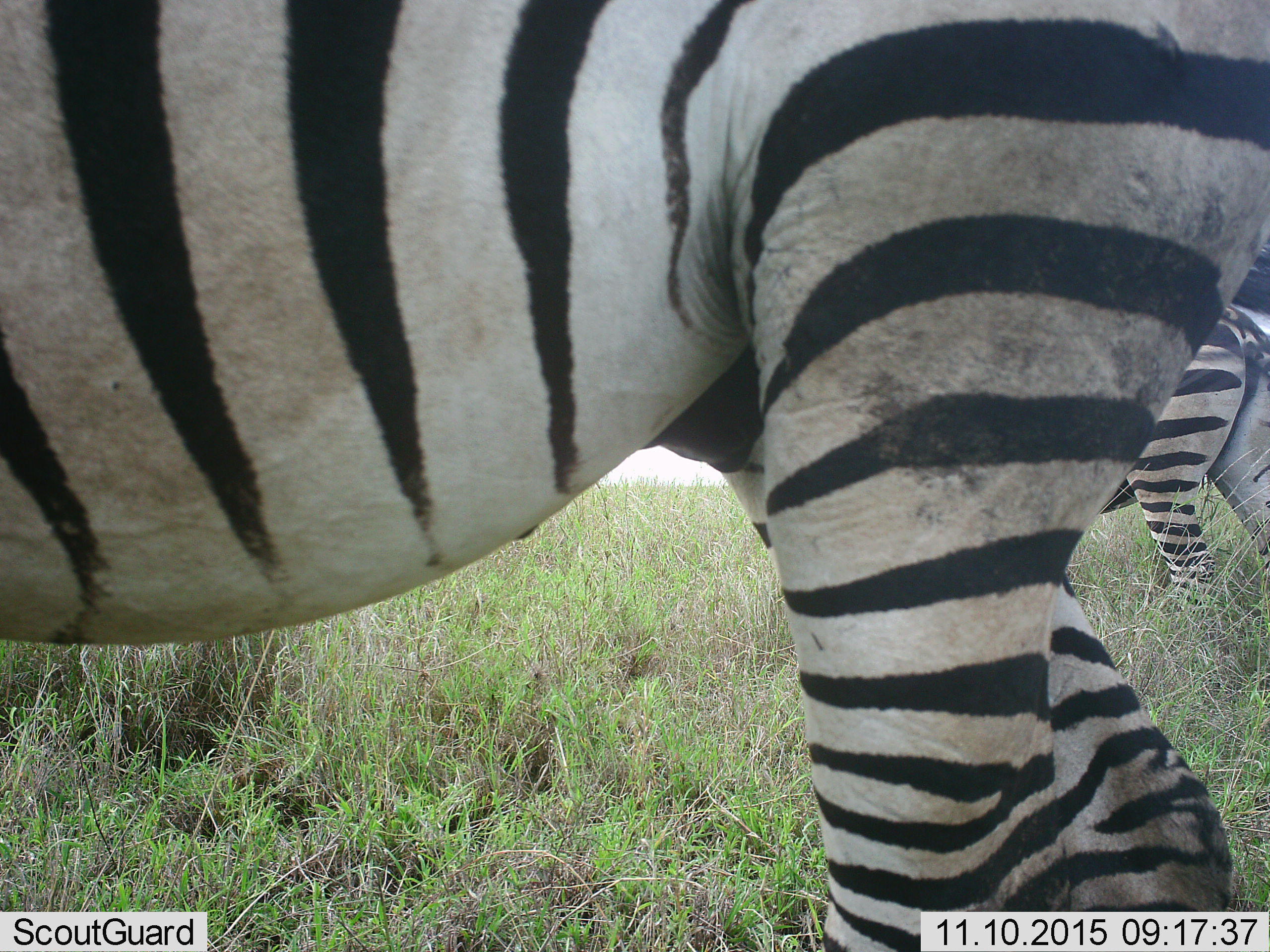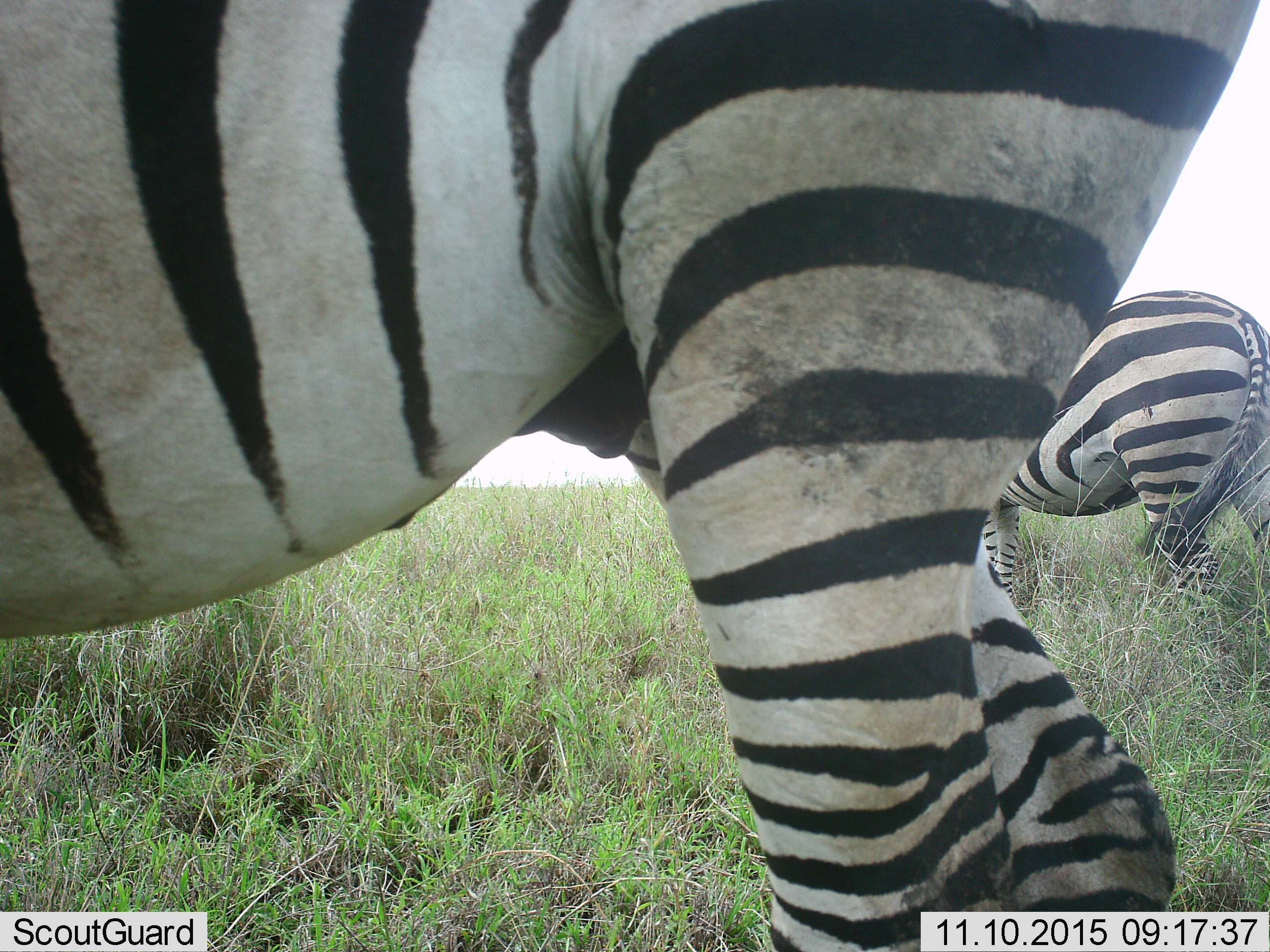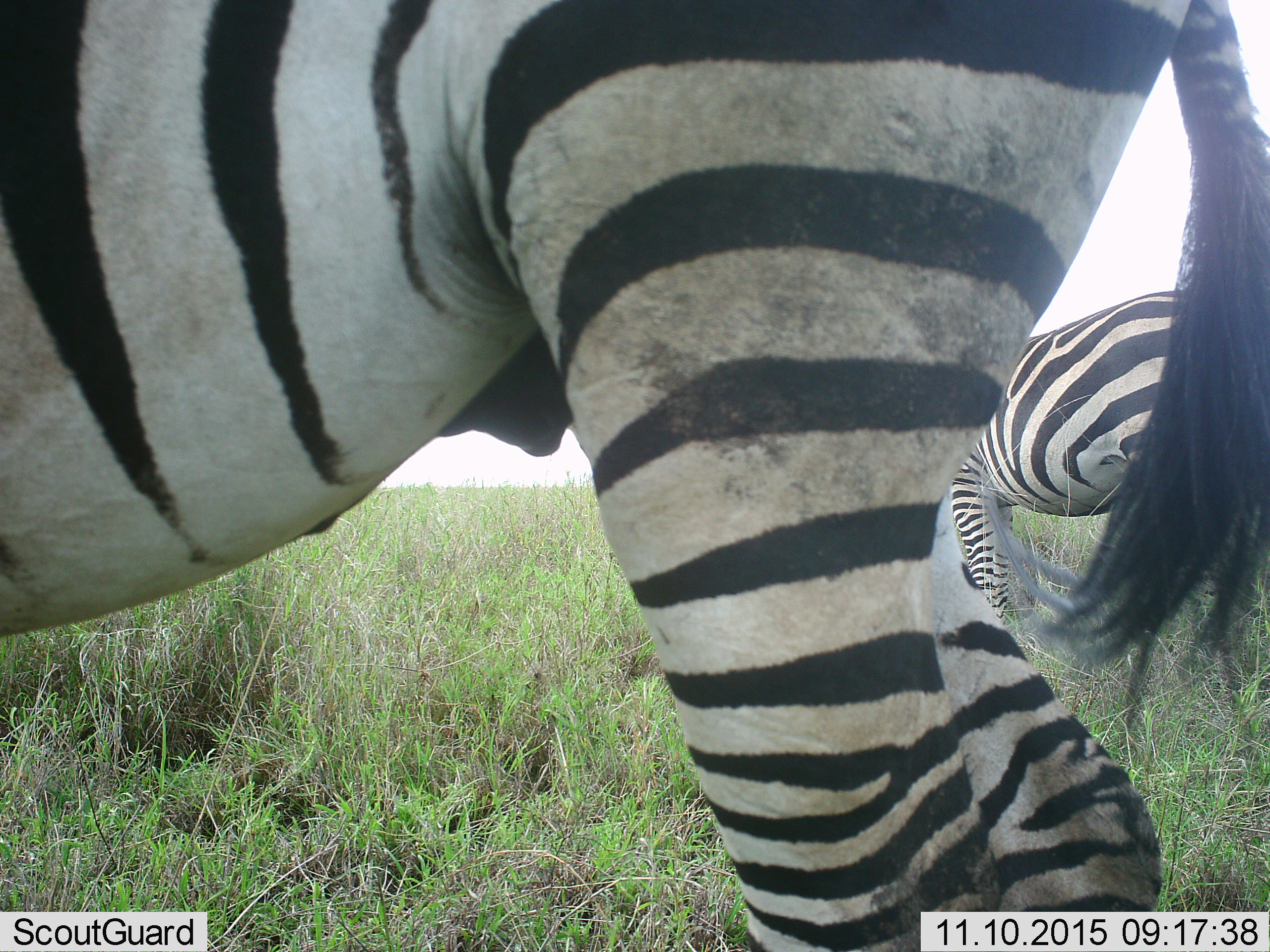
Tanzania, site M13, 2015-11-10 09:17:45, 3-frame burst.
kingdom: Animalia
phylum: Chordata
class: Mammalia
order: Perissodactyla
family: Equidae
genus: Equus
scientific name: Equus quagga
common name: plains zebra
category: zebra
Zebra (plains zebra) (Equus quagga), count 2. Behavior (volunteer vote fractions): standing 67%, resting 0%, moving 33%, interacting 0%. Young present (vote fraction): 0%. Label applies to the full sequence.